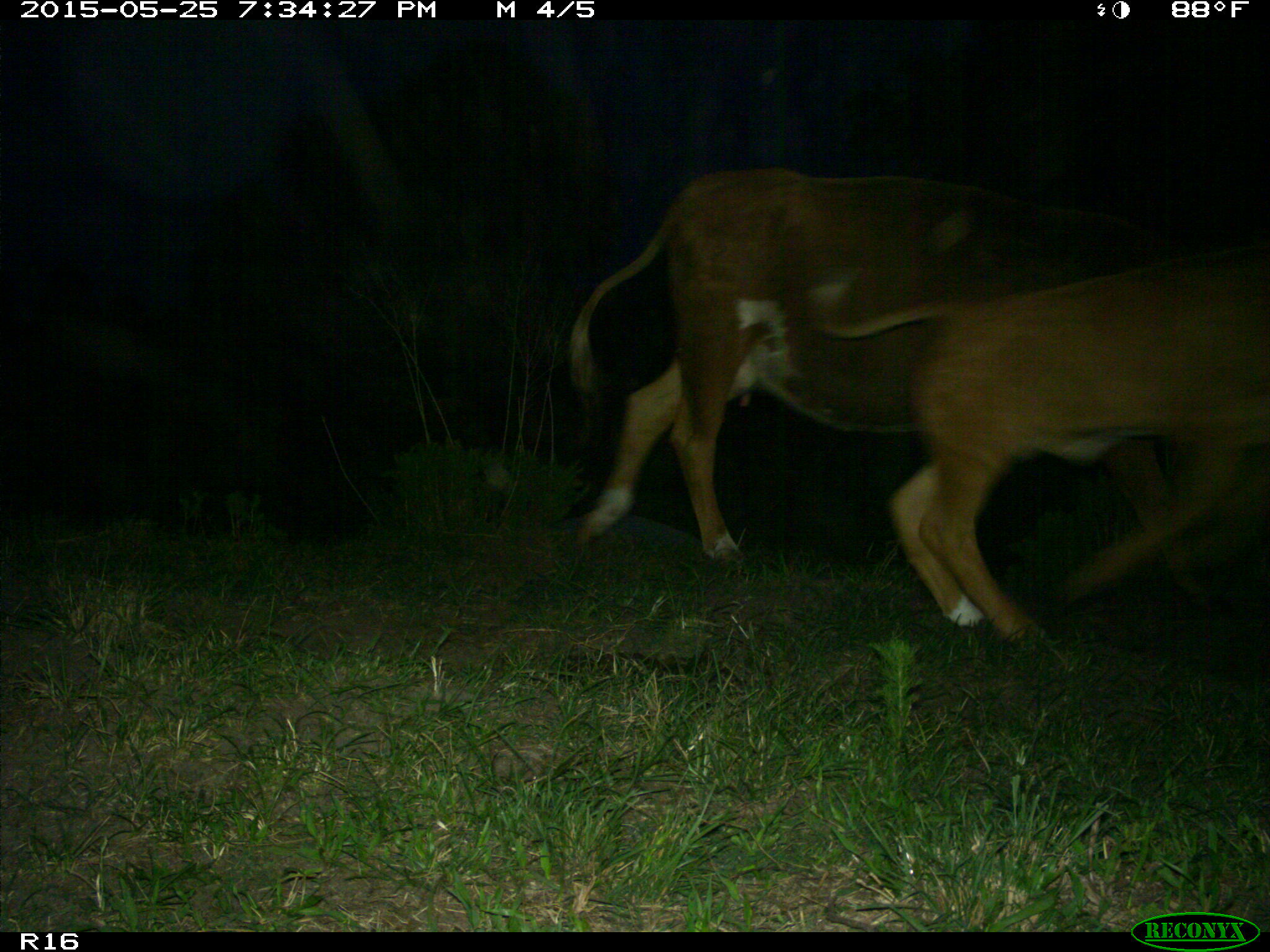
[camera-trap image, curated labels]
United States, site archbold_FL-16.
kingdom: Animalia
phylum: Chordata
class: Mammalia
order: Artiodactyla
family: Bovidae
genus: Bos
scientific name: Bos taurus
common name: domestic cow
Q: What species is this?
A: Bos taurus (domestic cow).